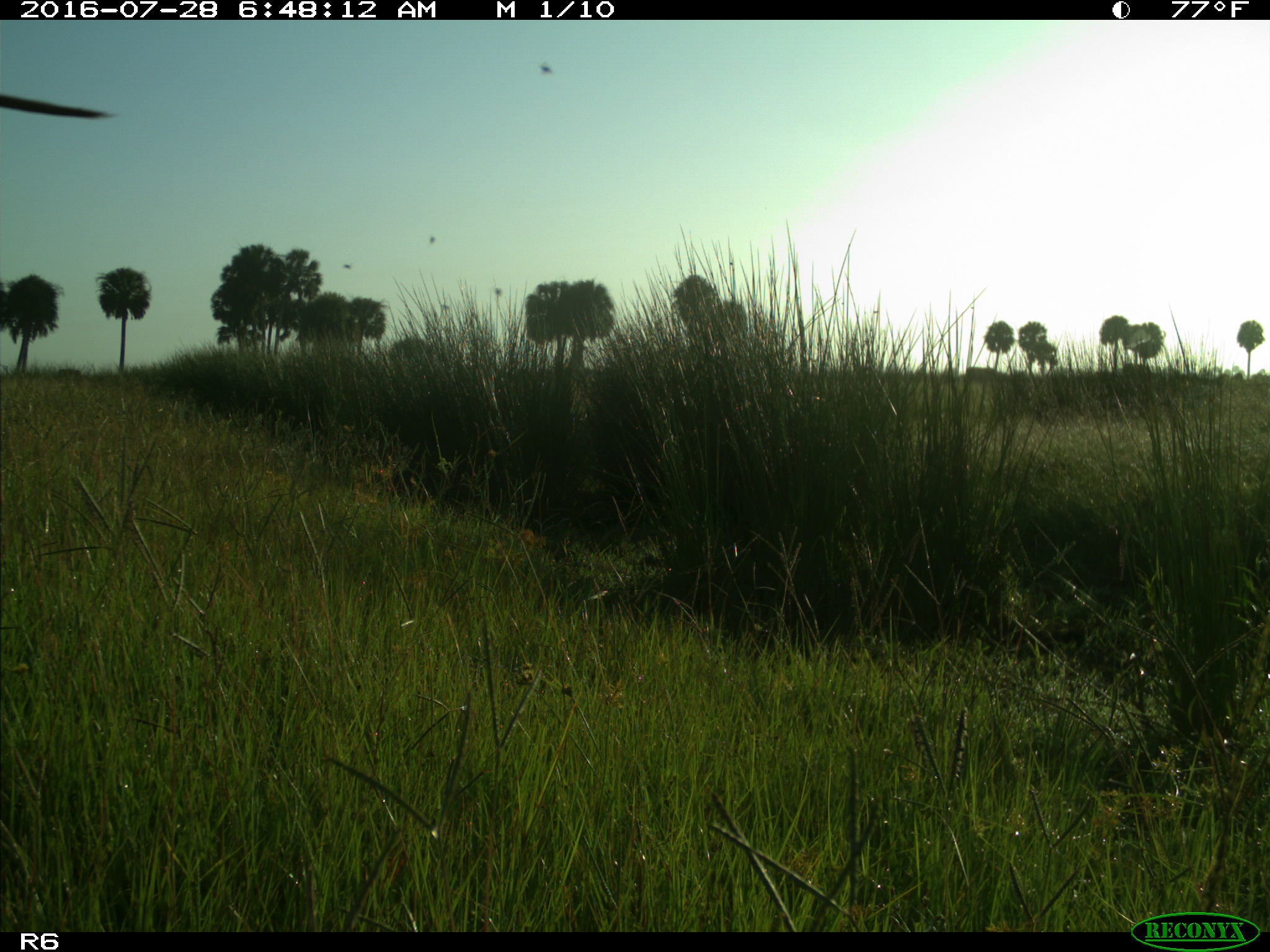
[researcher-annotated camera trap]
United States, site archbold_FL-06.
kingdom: Animalia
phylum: Chordata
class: Mammalia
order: Artiodactyla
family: Bovidae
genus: Bos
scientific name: Bos taurus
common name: domestic cow